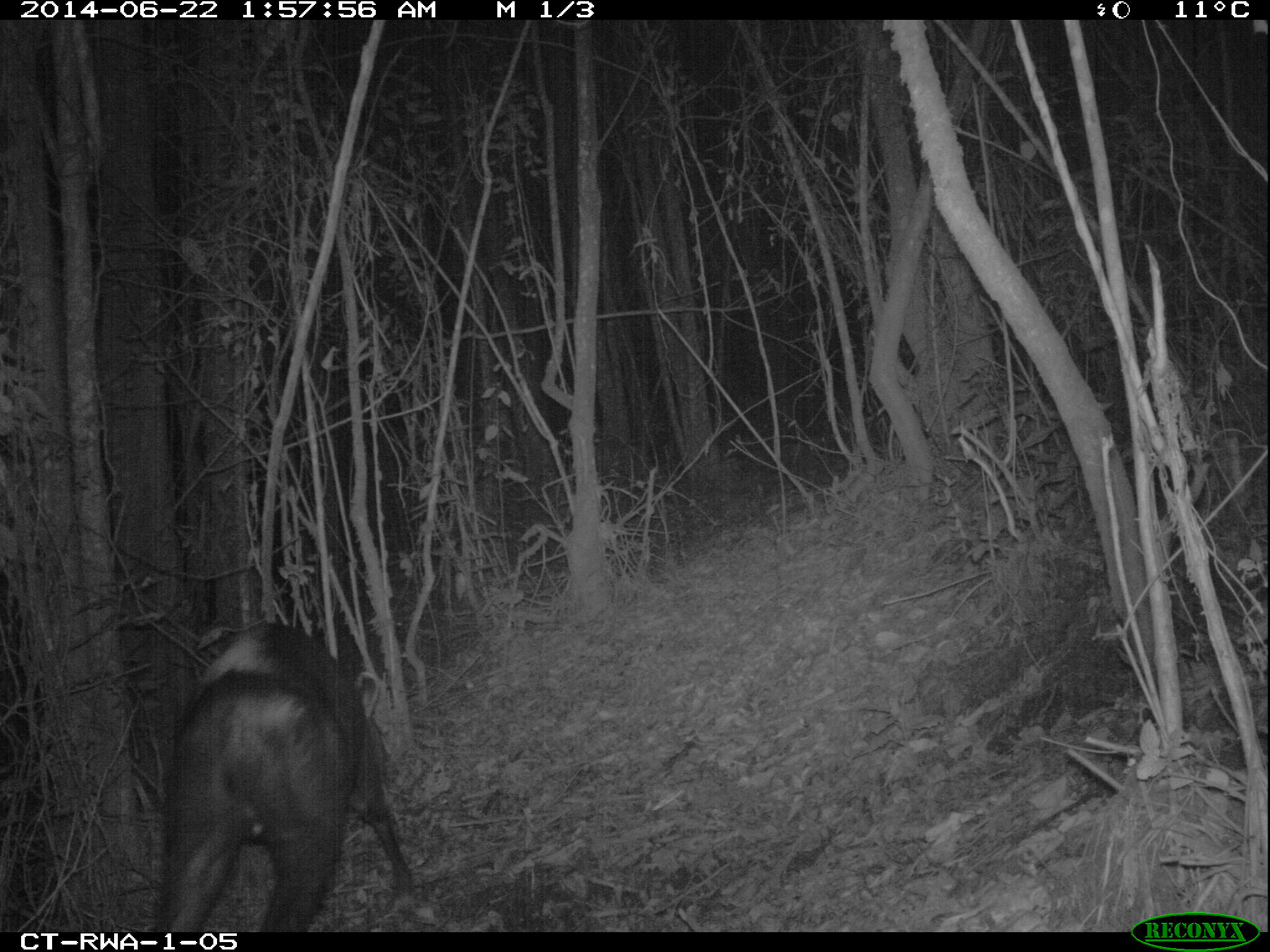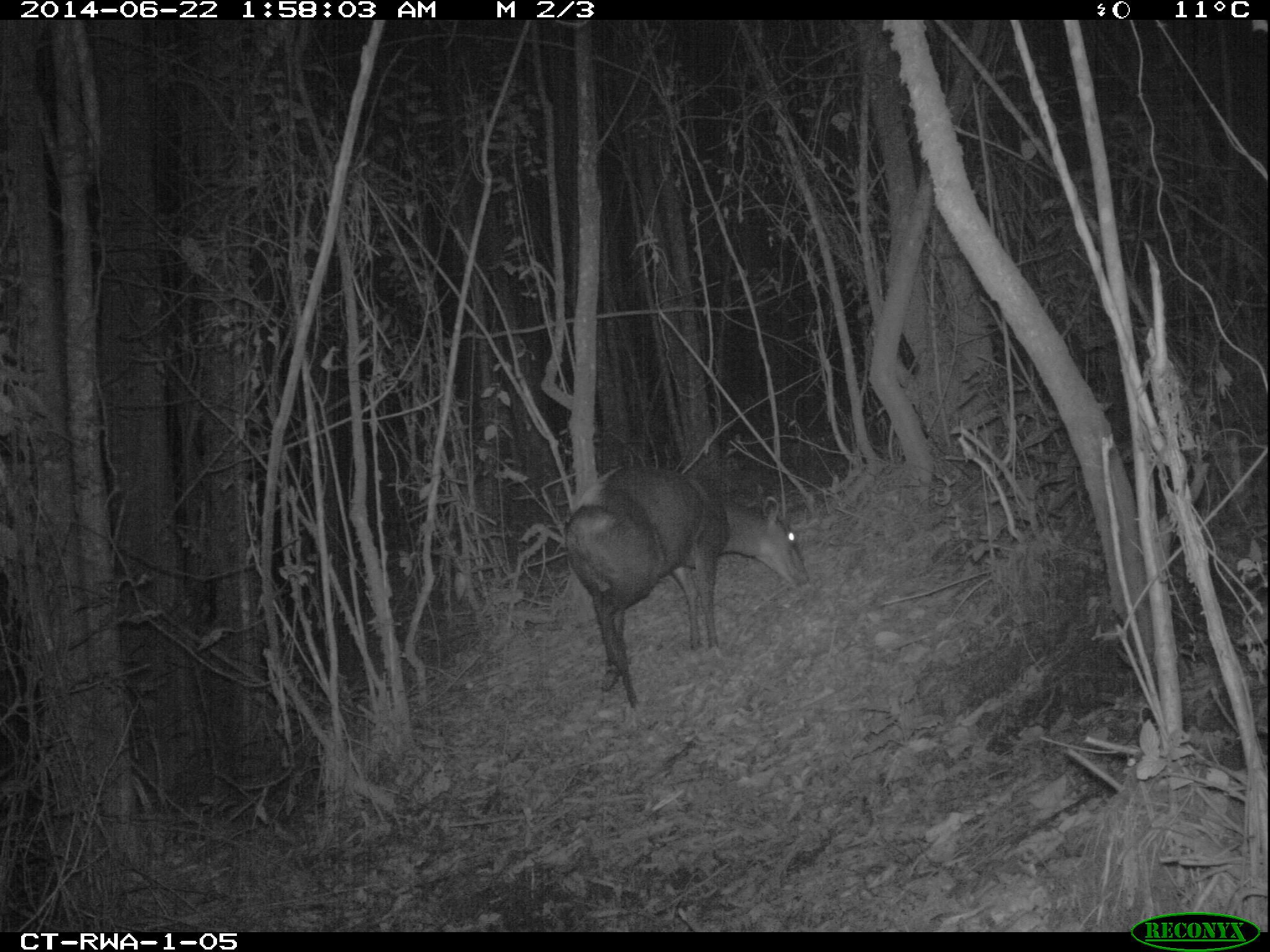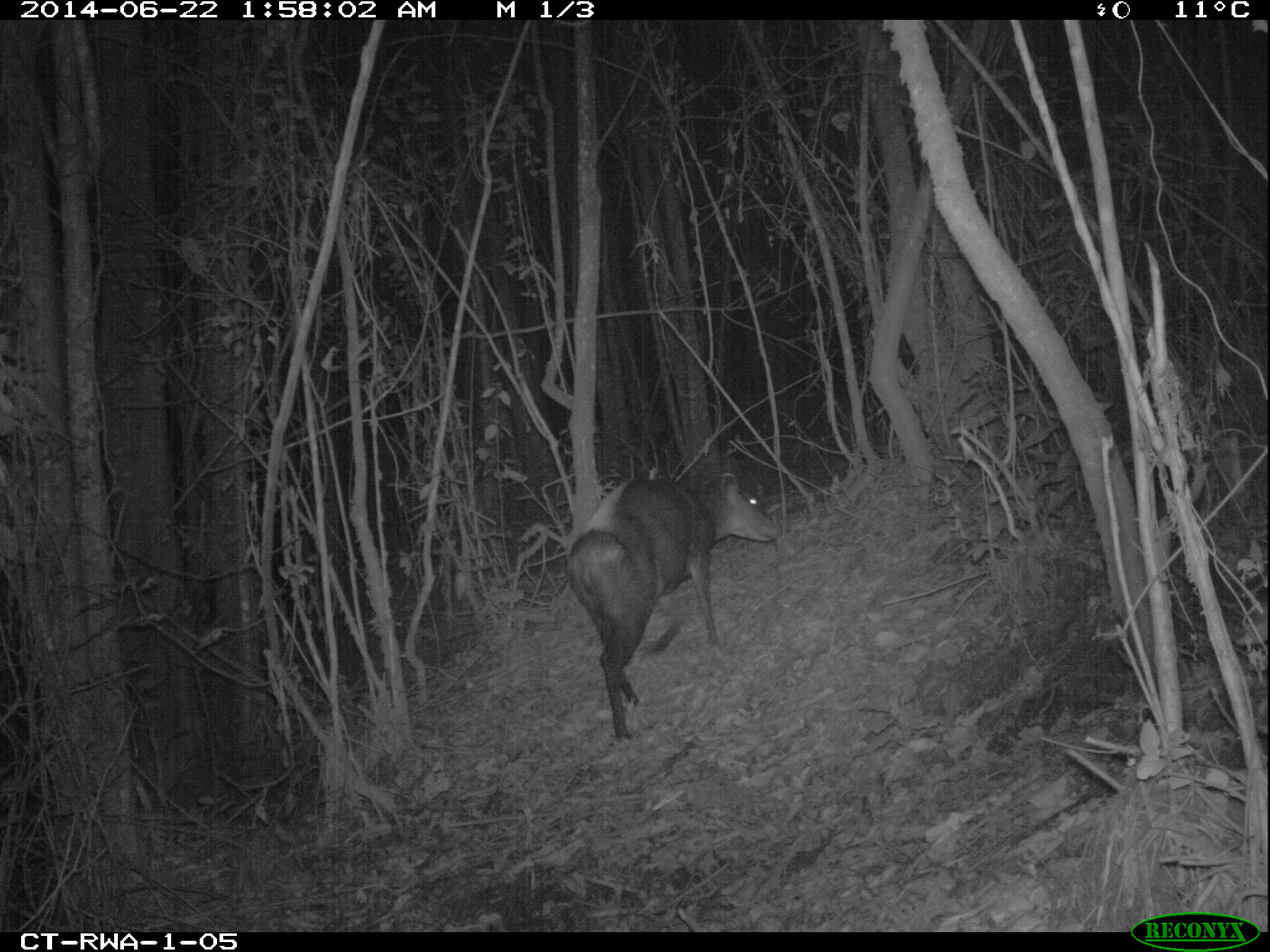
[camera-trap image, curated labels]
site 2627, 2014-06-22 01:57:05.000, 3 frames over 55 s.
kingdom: Animalia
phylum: Chordata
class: Mammalia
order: Artiodactyla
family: Bovidae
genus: Cephalophus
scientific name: Cephalophus silvicultor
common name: light-backed duiker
Cephalophus silvicultor (light-backed duiker), count 1.